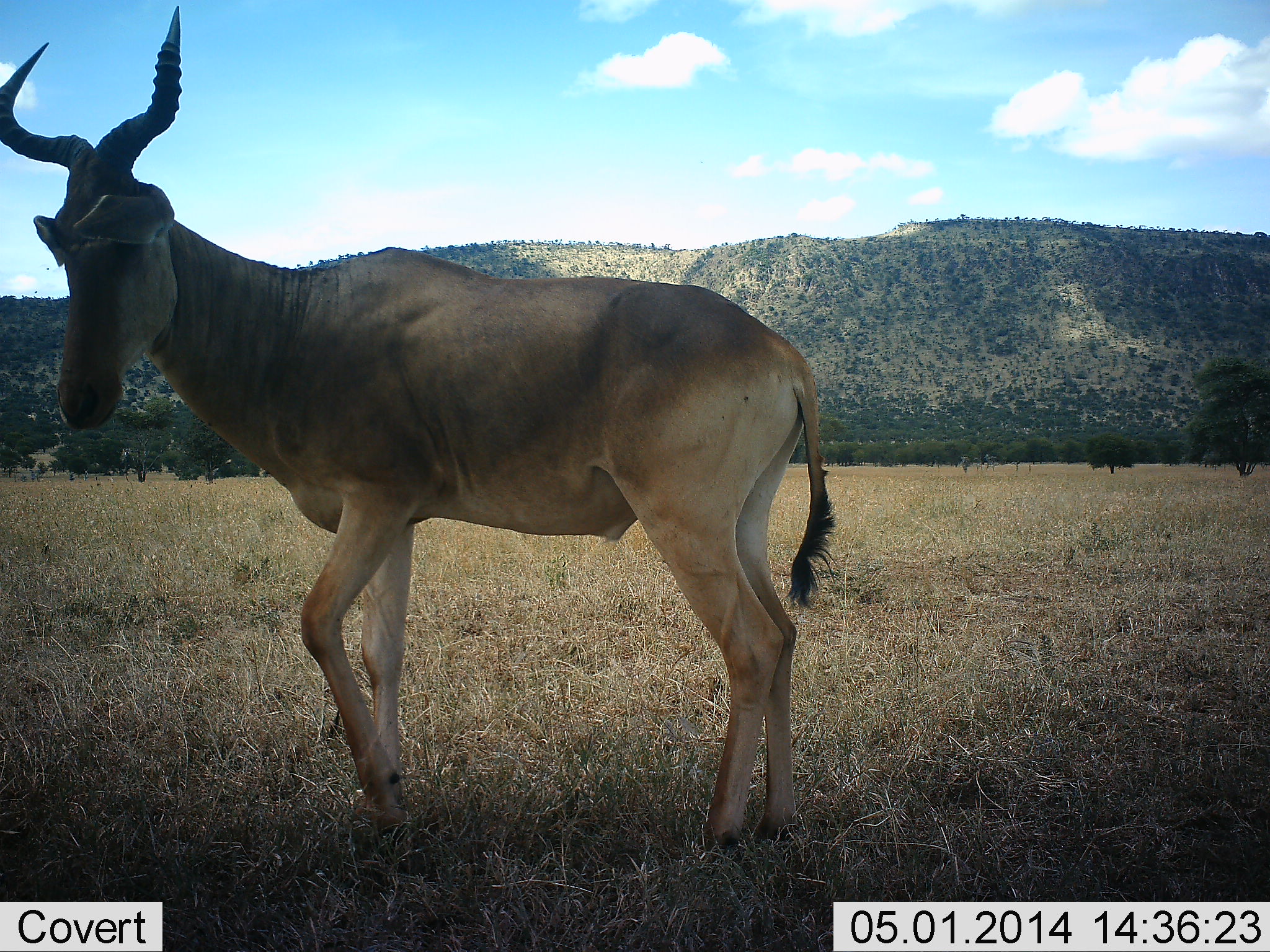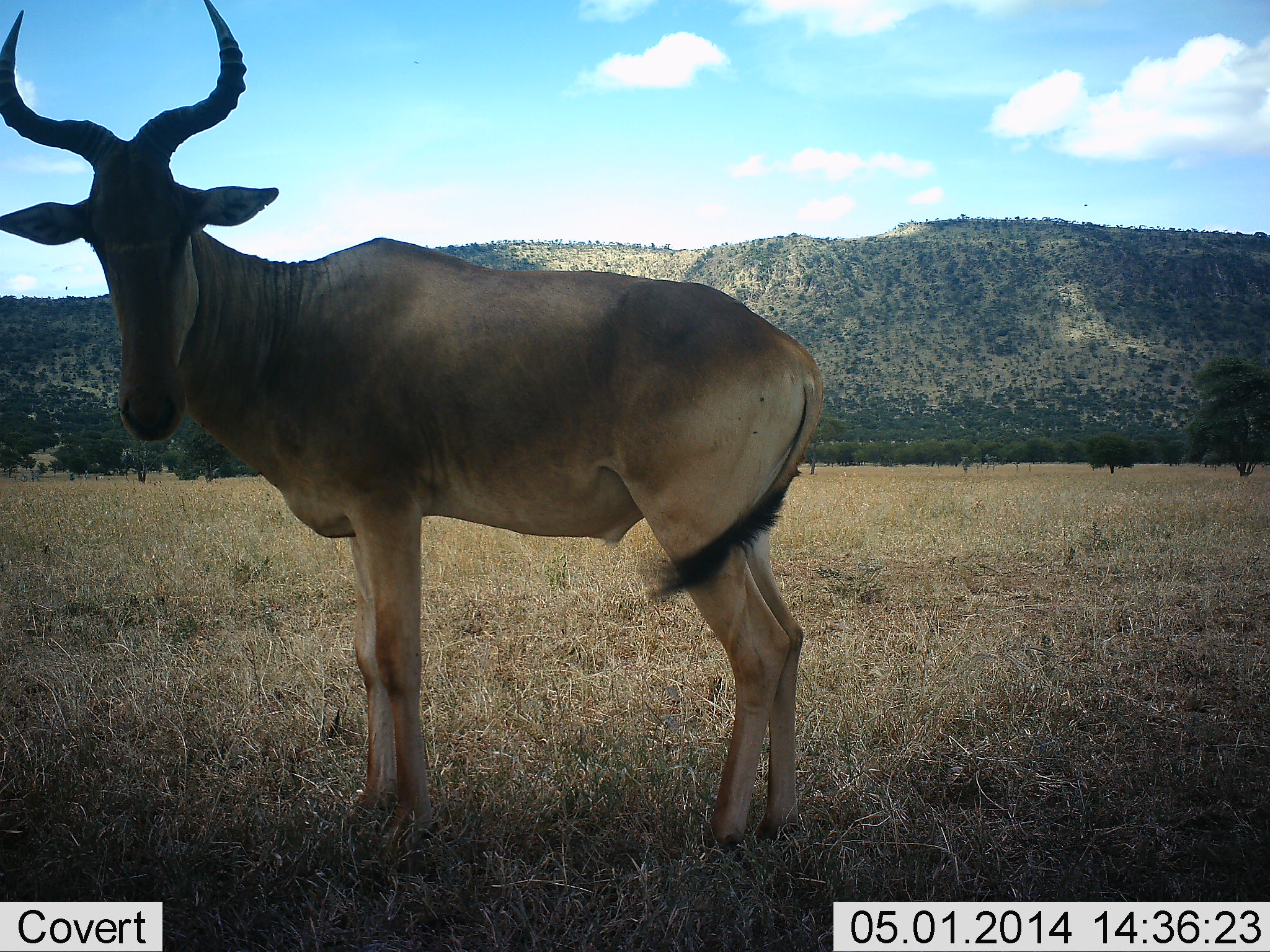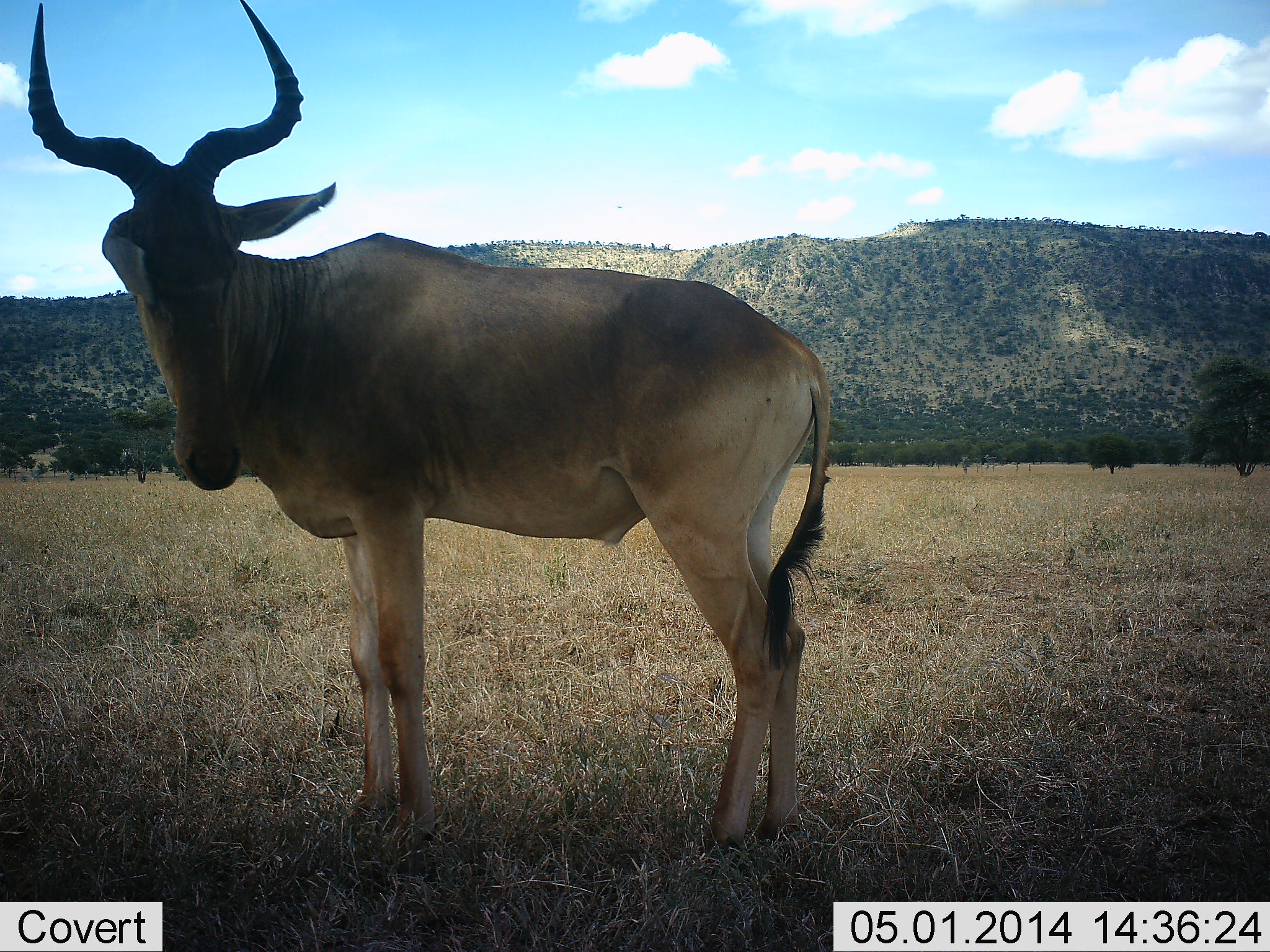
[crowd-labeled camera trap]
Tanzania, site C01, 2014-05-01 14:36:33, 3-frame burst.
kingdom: Animalia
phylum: Chordata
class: Mammalia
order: Artiodactyla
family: Bovidae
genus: Alcelaphus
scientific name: Alcelaphus buselaphus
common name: hartebeest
Hartebeest (Alcelaphus buselaphus), count 1. Behavior (volunteer vote fractions): standing 100%, resting 0%, moving 0%, interacting 0%. Young present (vote fraction): 0%. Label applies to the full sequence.